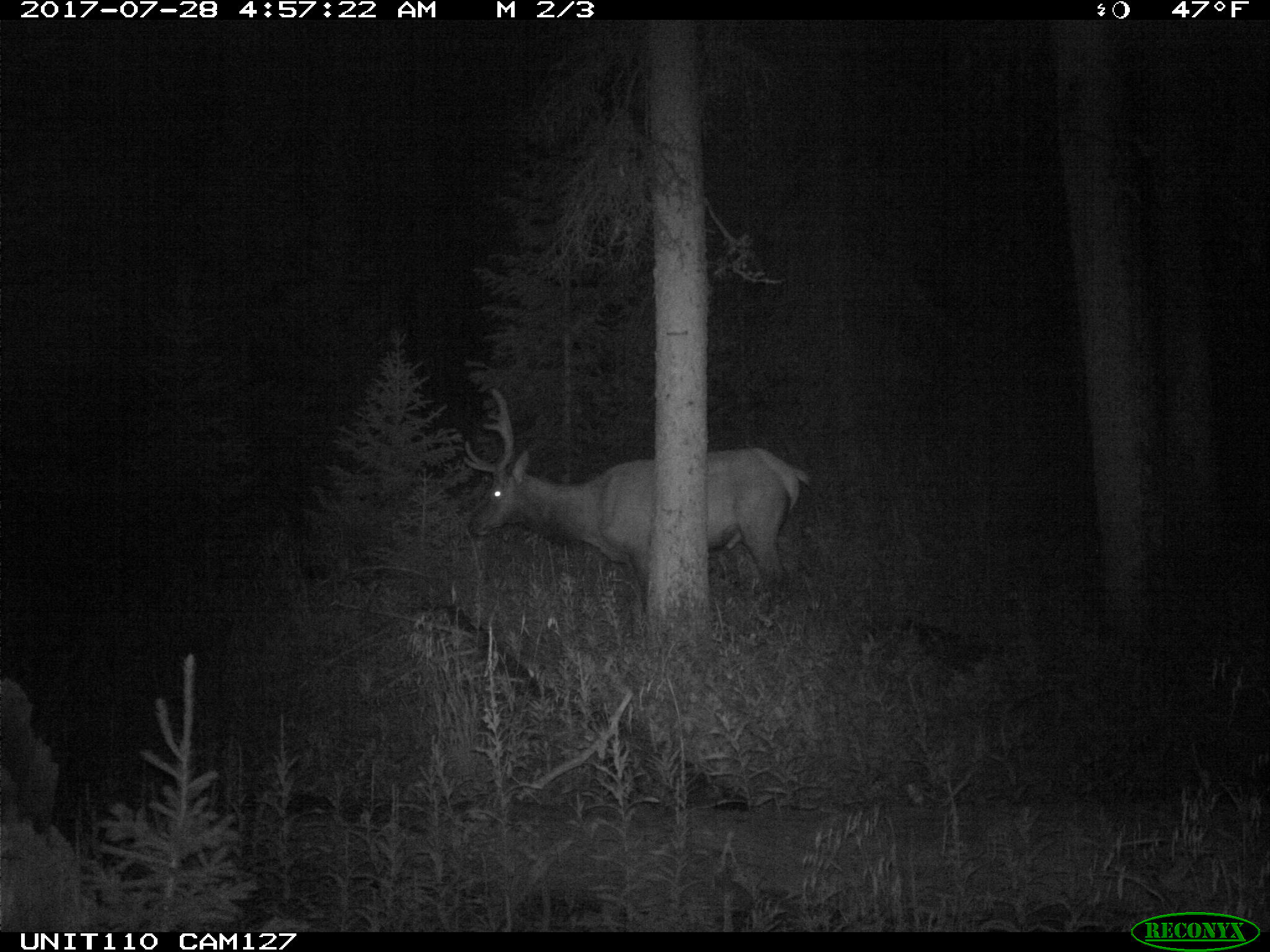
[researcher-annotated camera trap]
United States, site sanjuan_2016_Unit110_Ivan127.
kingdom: Animalia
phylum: Chordata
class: Mammalia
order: Artiodactyla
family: Cervidae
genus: Cervus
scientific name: Cervus elaphus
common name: red deer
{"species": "Cervus elaphus (red deer)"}